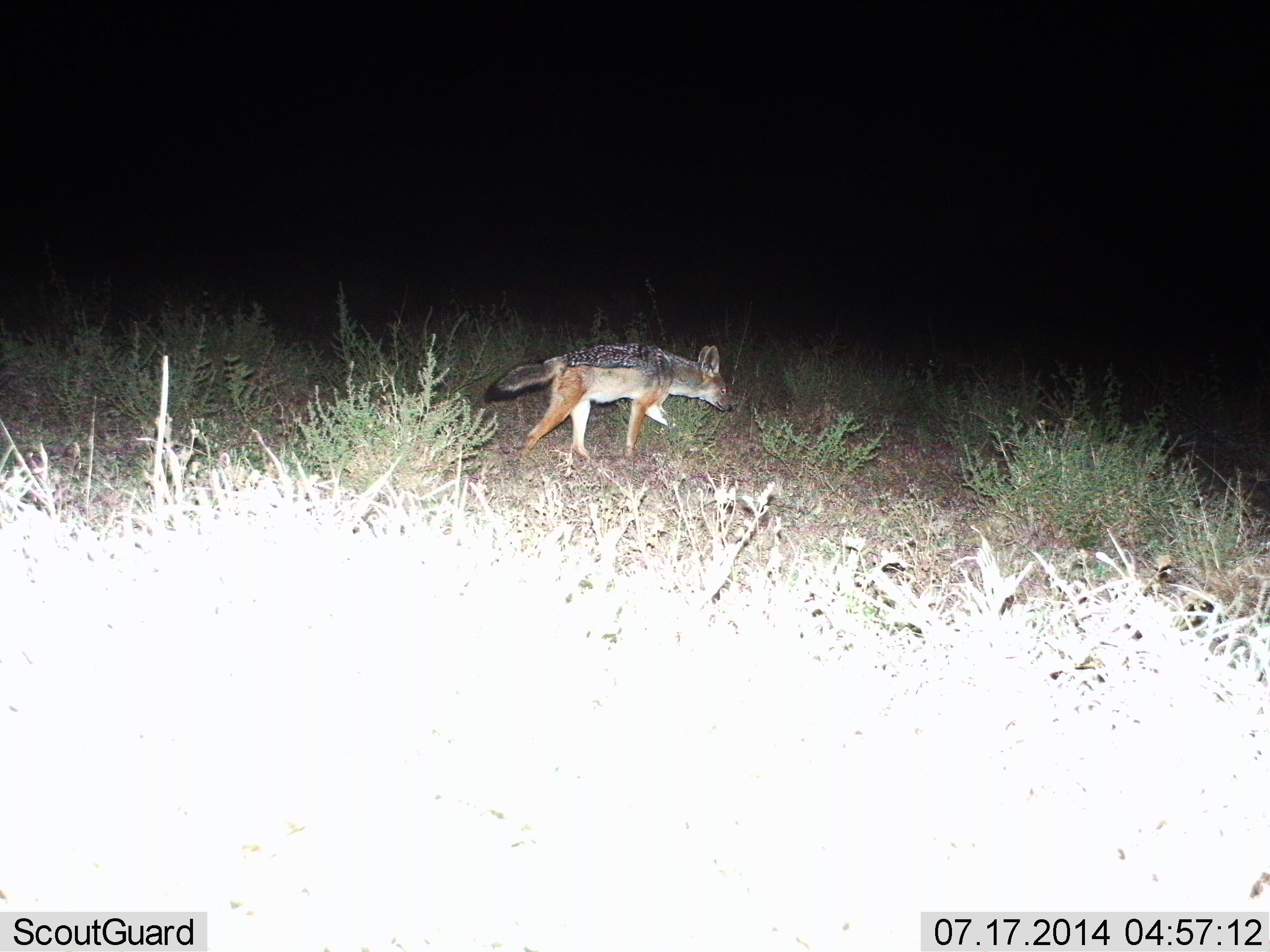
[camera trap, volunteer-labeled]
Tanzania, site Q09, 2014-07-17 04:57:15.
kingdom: Animalia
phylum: Chordata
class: Mammalia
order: Carnivora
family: Canidae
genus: Lupulella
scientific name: Lupulella mesomelas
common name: black-backed jackal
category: jackal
Jackal (black-backed jackal) (Lupulella mesomelas), count 1. Behavior (volunteer vote fractions): standing 10%, resting 0%, moving 90%, interacting 0%. Young present (vote fraction): 0%. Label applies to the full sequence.